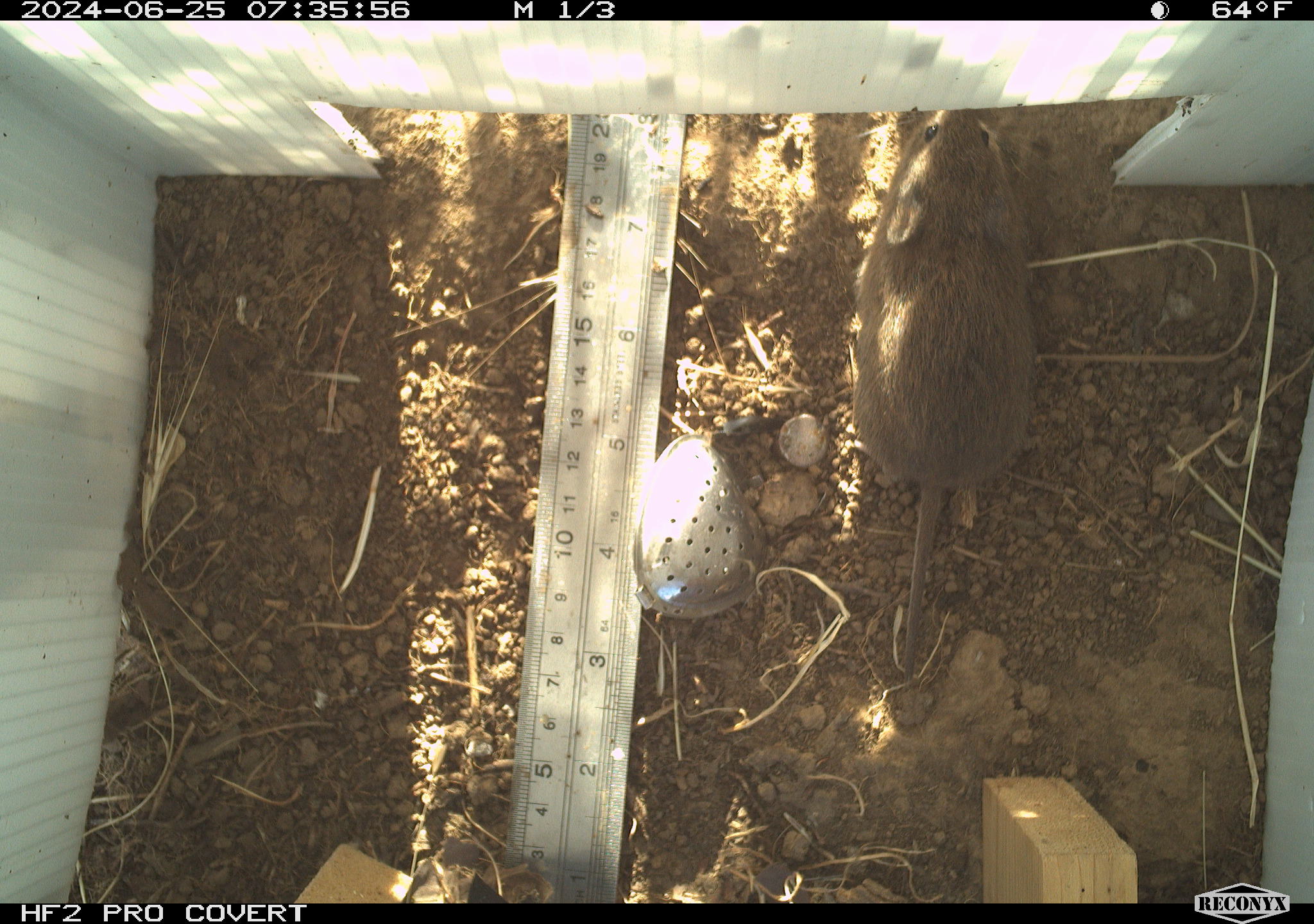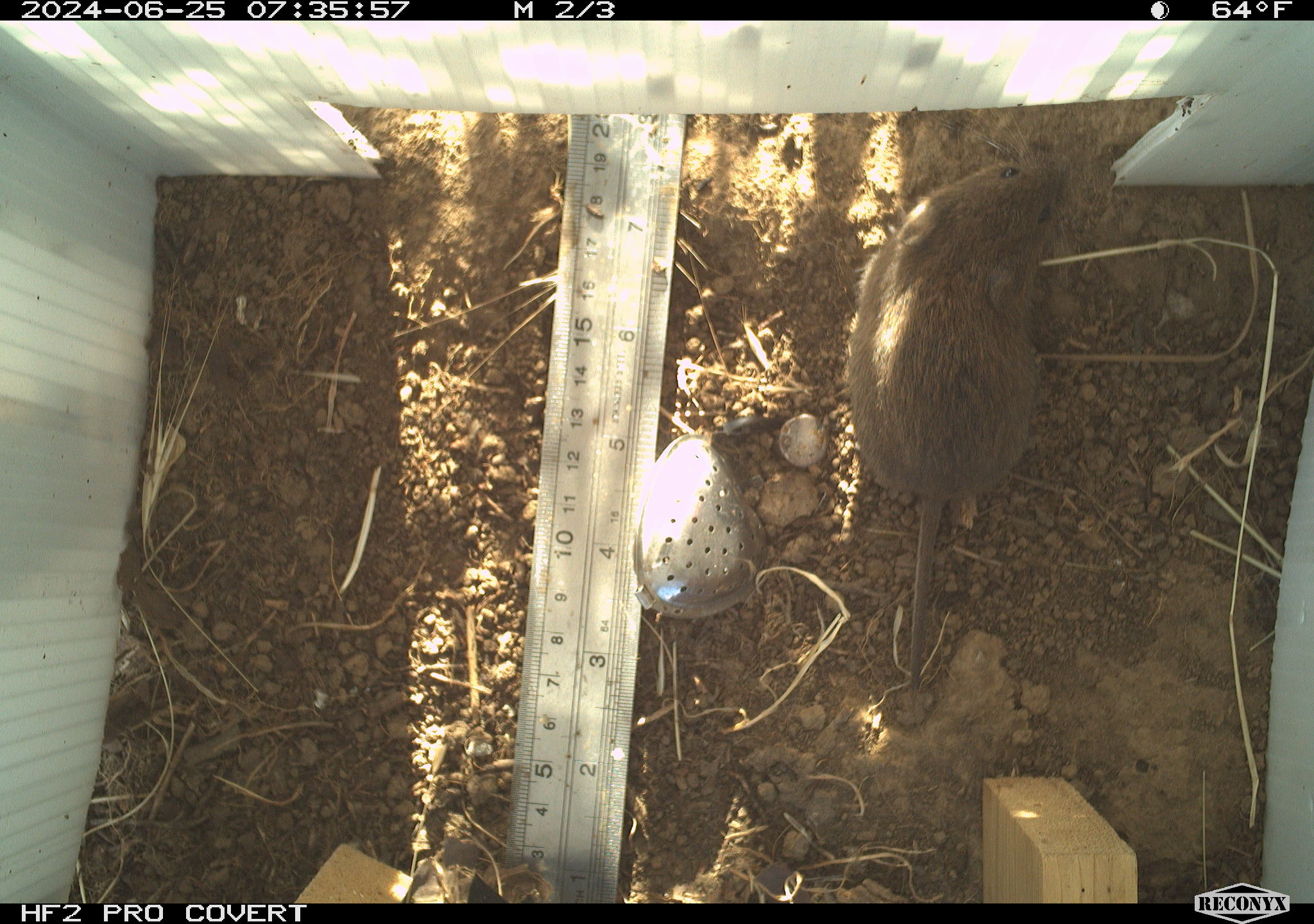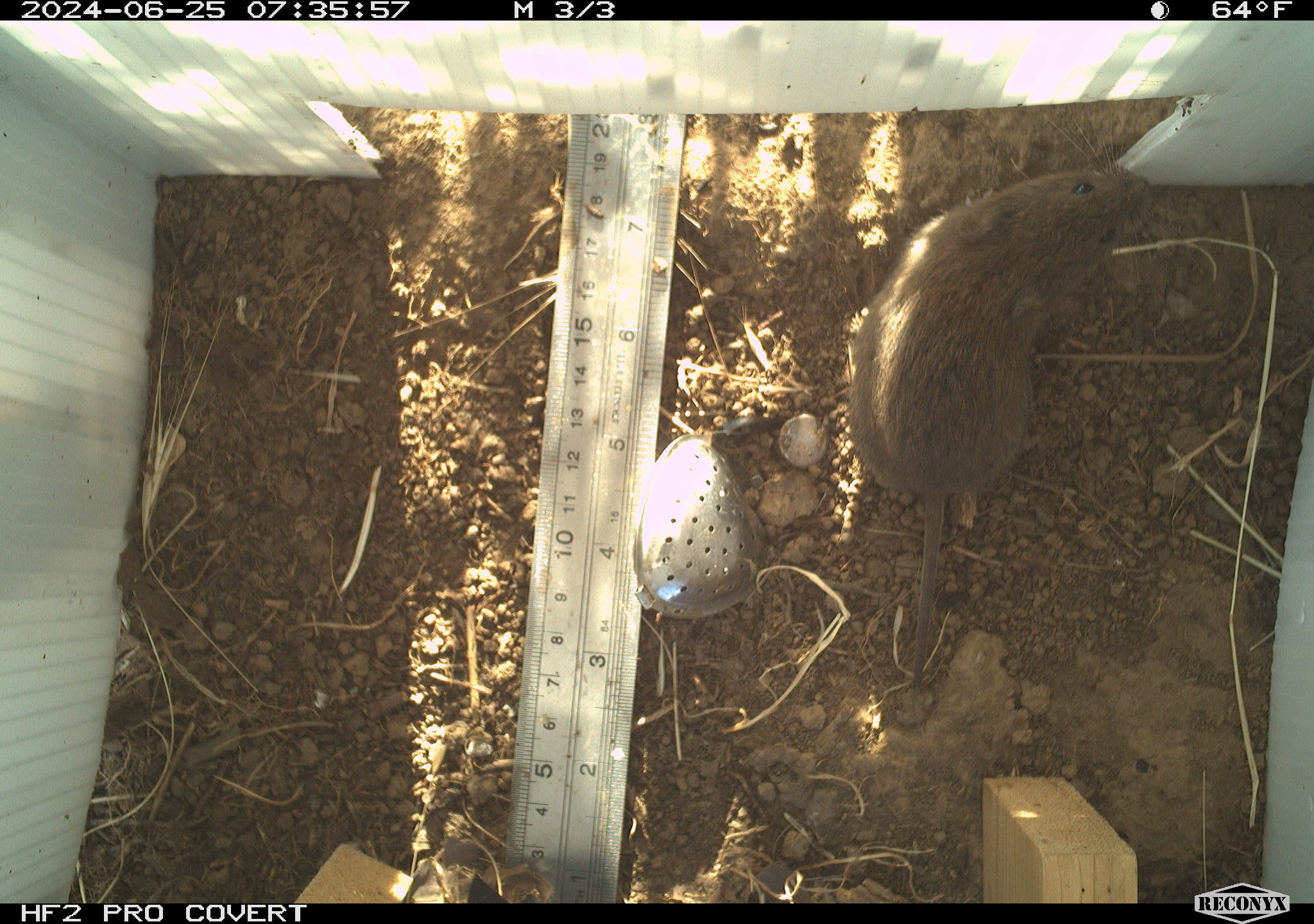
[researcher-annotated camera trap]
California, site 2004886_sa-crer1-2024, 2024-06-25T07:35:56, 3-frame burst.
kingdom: Animalia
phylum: Chordata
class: Mammalia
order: Rodentia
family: Cricetidae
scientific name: Arvicolinae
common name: voles, lemmings, and muskrats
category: arvicolinae subfamily